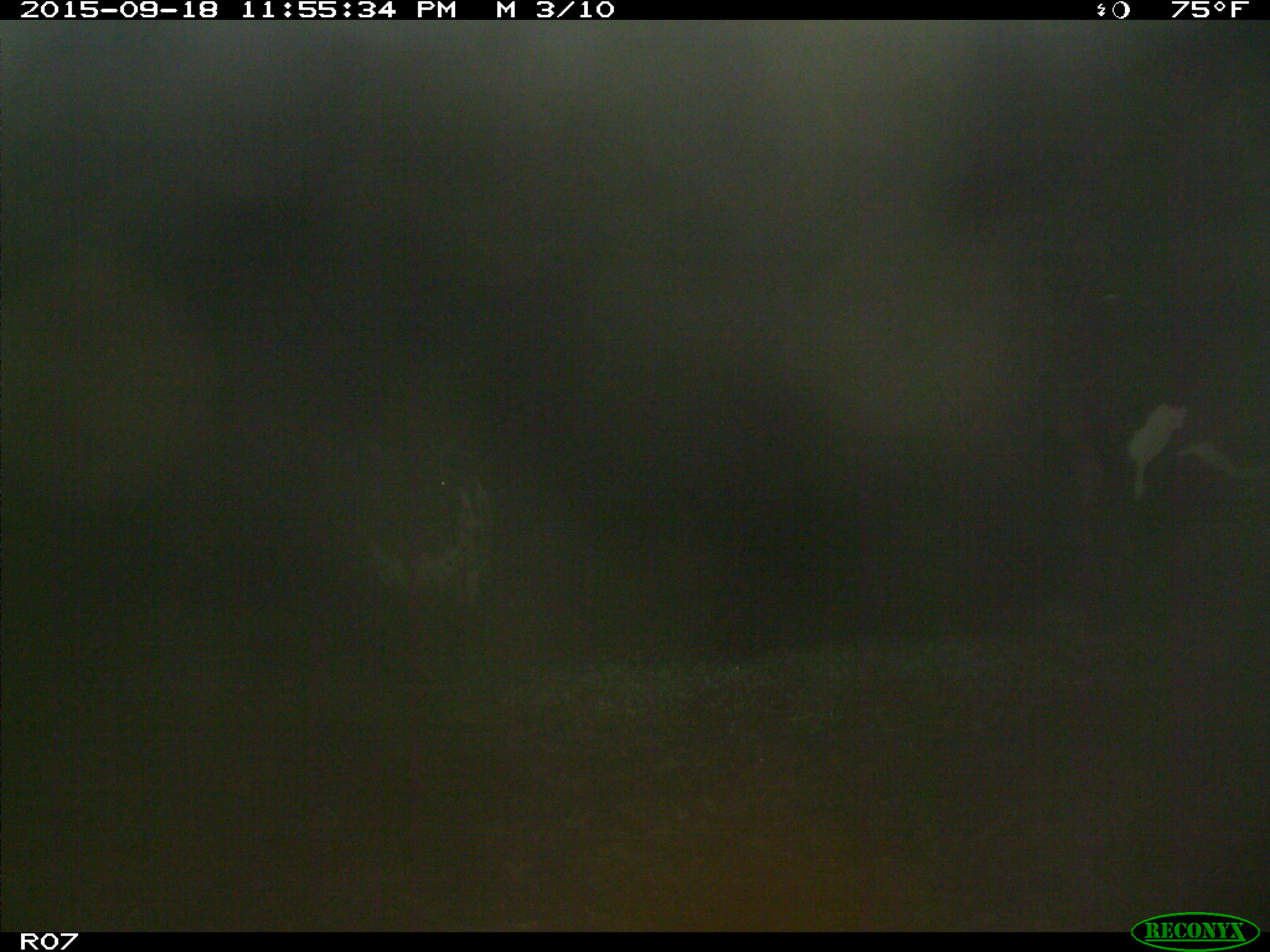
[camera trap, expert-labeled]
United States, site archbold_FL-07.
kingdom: Animalia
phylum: Chordata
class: Mammalia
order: Artiodactyla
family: Bovidae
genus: Bos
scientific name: Bos taurus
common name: domestic cow